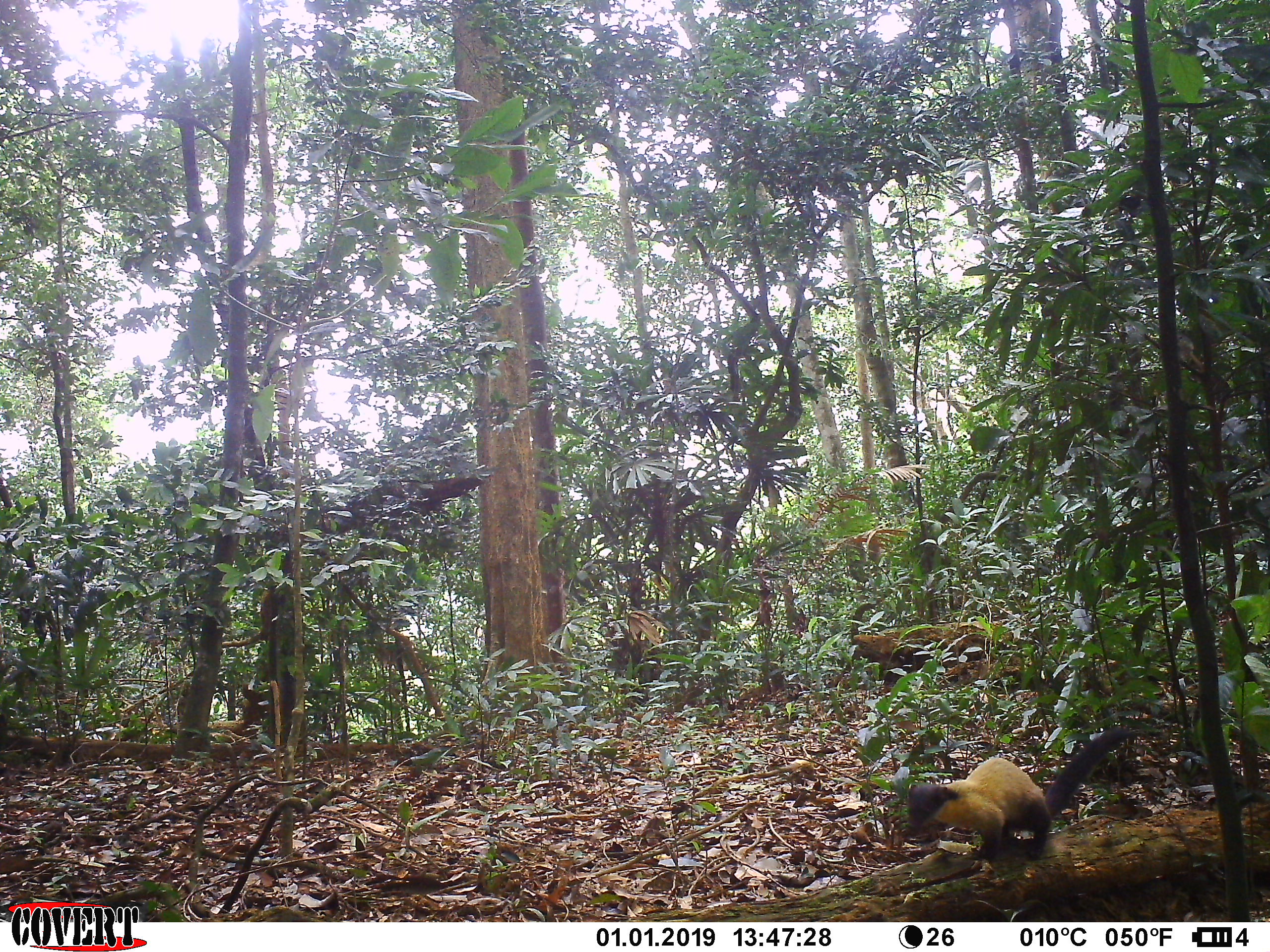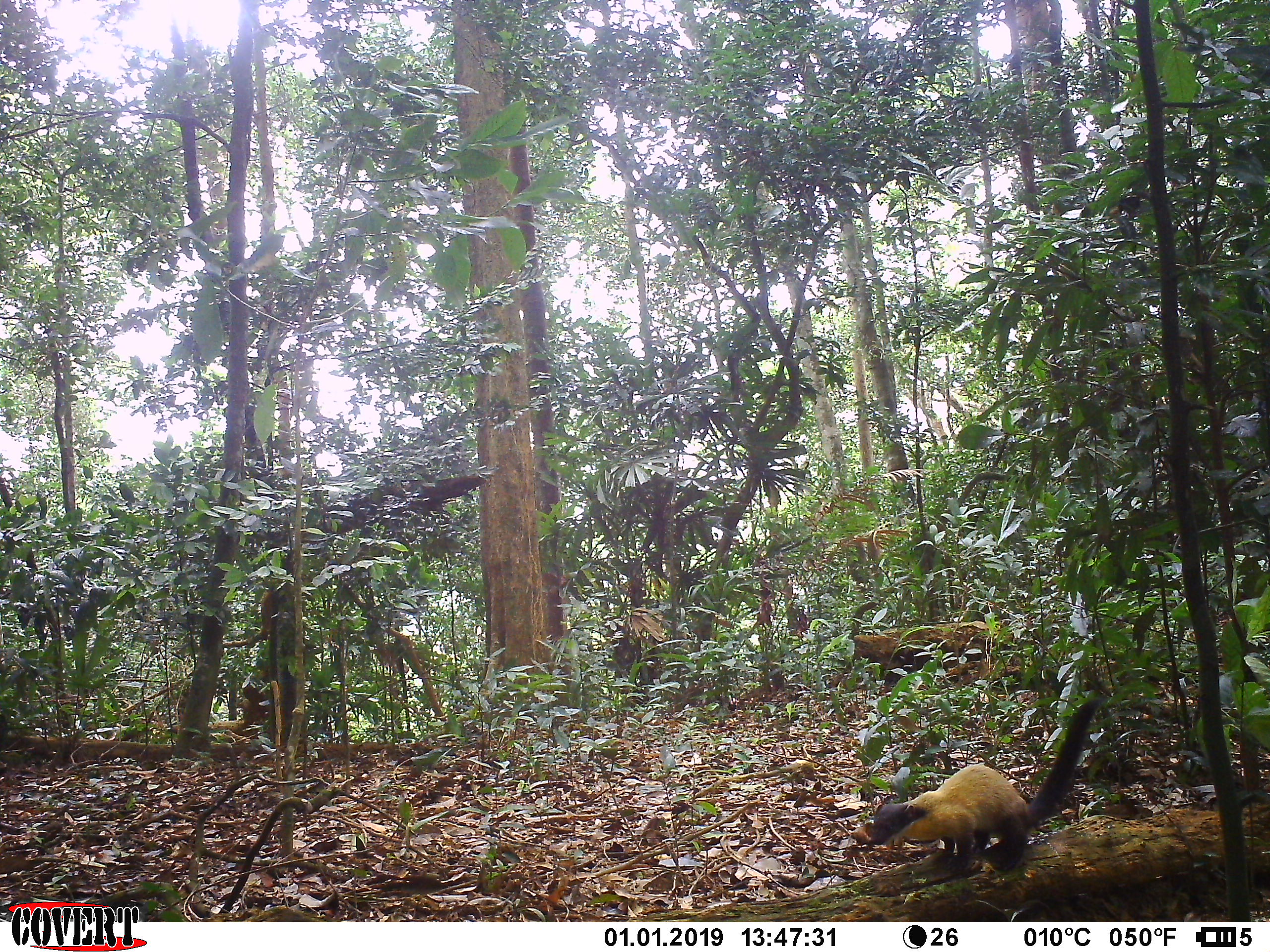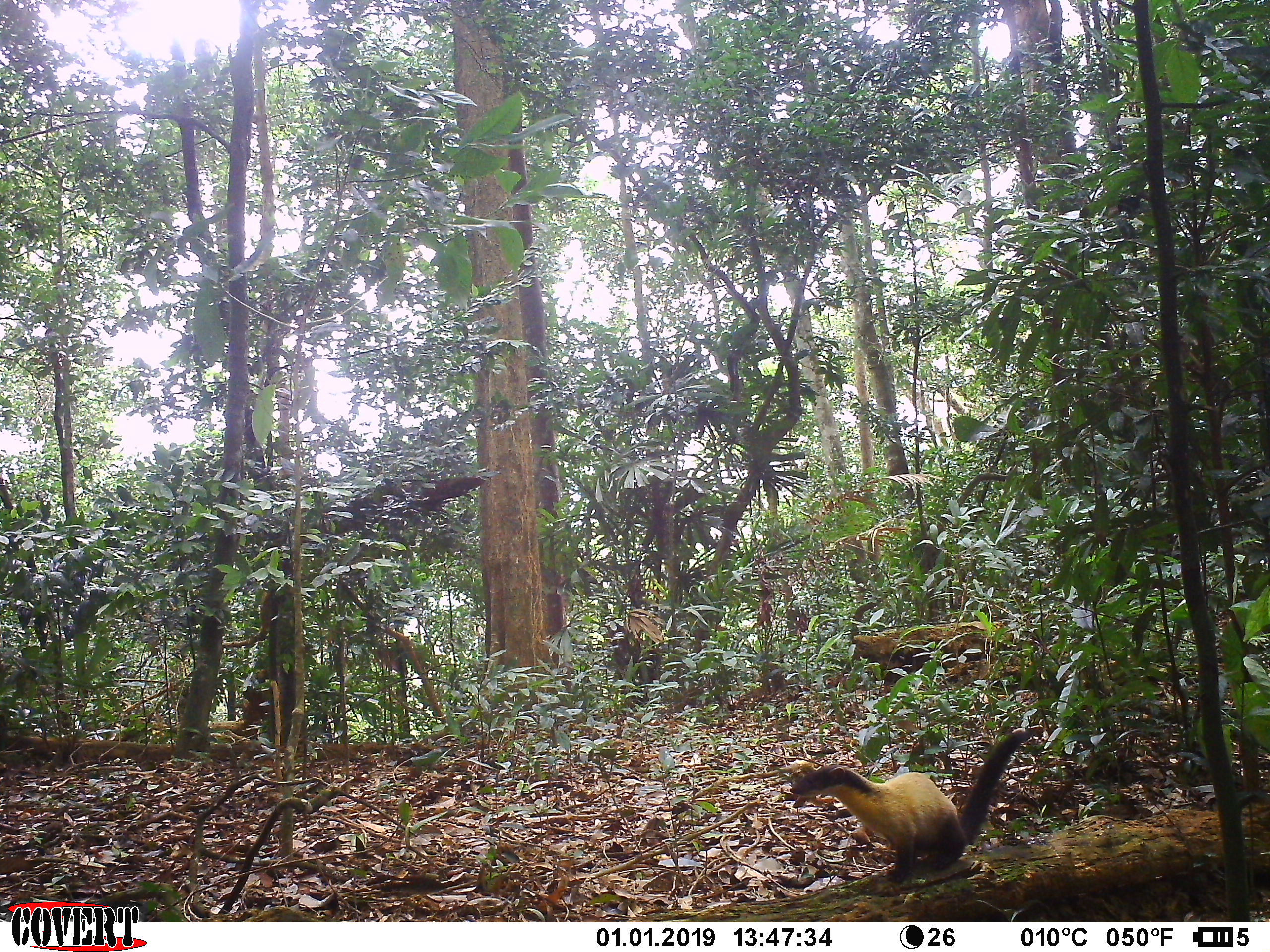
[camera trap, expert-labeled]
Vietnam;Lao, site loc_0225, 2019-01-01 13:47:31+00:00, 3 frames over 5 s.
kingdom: Animalia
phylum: Chordata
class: Mammalia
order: Carnivora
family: Mustelidae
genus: Martes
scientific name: Martes flavigula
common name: yellow-throated marten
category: yellow throated marten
Yellow throated marten (yellow-throated marten) (Martes flavigula). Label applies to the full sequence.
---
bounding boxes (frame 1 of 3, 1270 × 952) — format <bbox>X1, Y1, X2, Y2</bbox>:
yellow throated marten: <bbox>904, 727, 1140, 861</bbox>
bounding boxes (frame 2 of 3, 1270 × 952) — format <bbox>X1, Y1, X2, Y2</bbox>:
yellow throated marten: <bbox>868, 695, 1103, 879</bbox>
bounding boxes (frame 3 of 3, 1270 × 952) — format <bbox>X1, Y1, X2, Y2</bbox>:
yellow throated marten: <bbox>789, 726, 1037, 886</bbox>